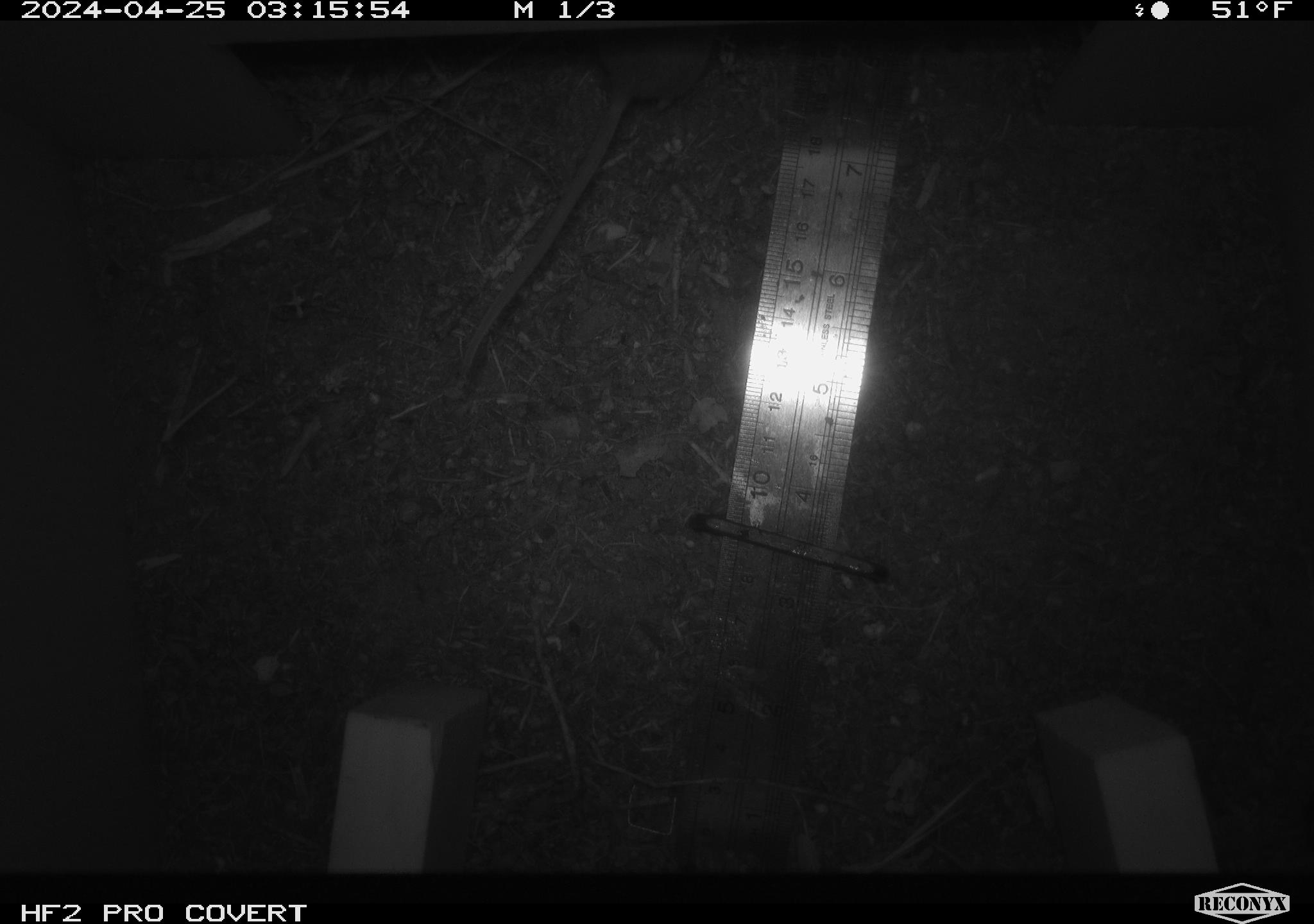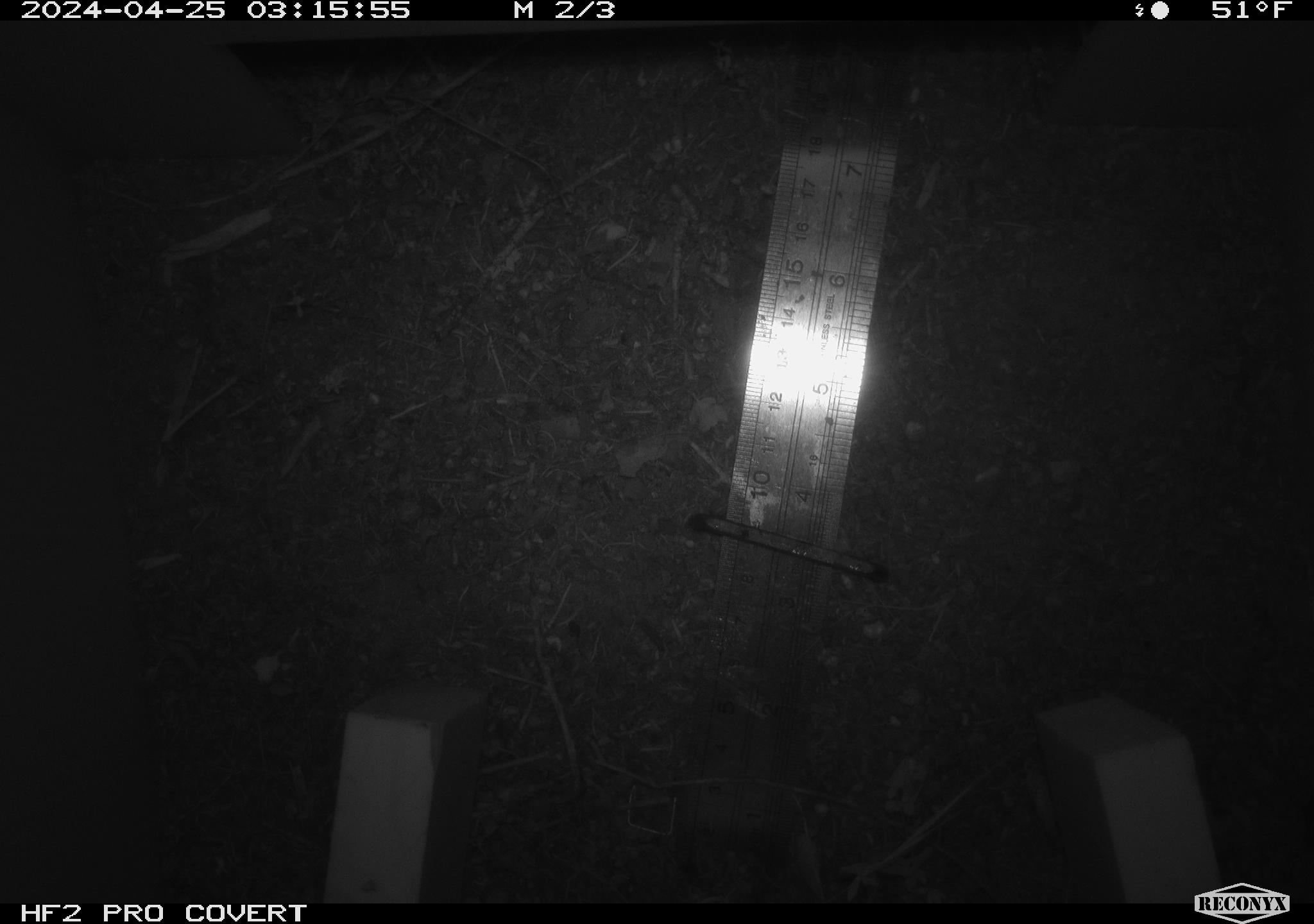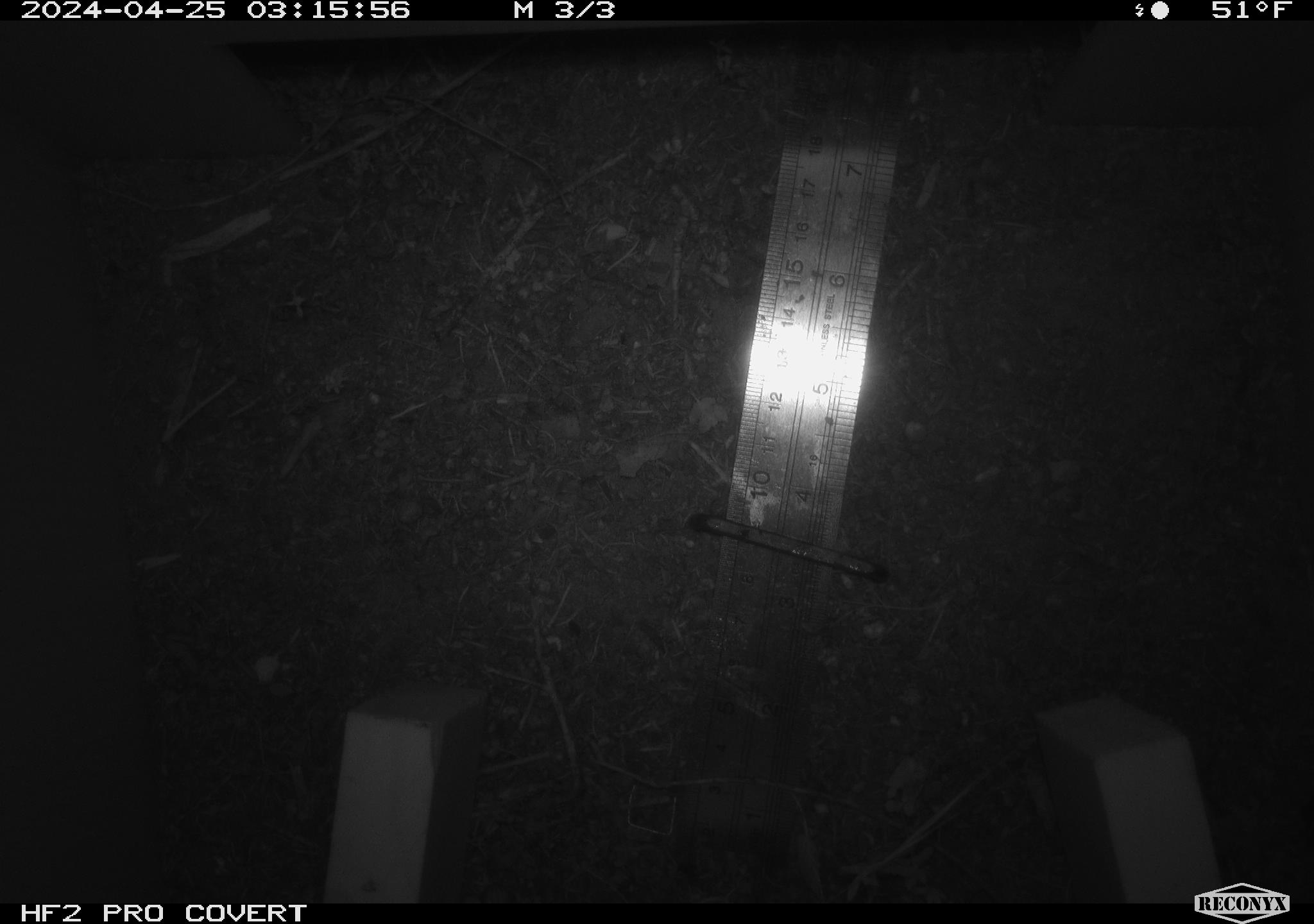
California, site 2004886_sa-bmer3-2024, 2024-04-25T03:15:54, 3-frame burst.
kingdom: Animalia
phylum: Chordata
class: Mammalia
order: Rodentia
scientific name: Rodentia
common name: mouse species